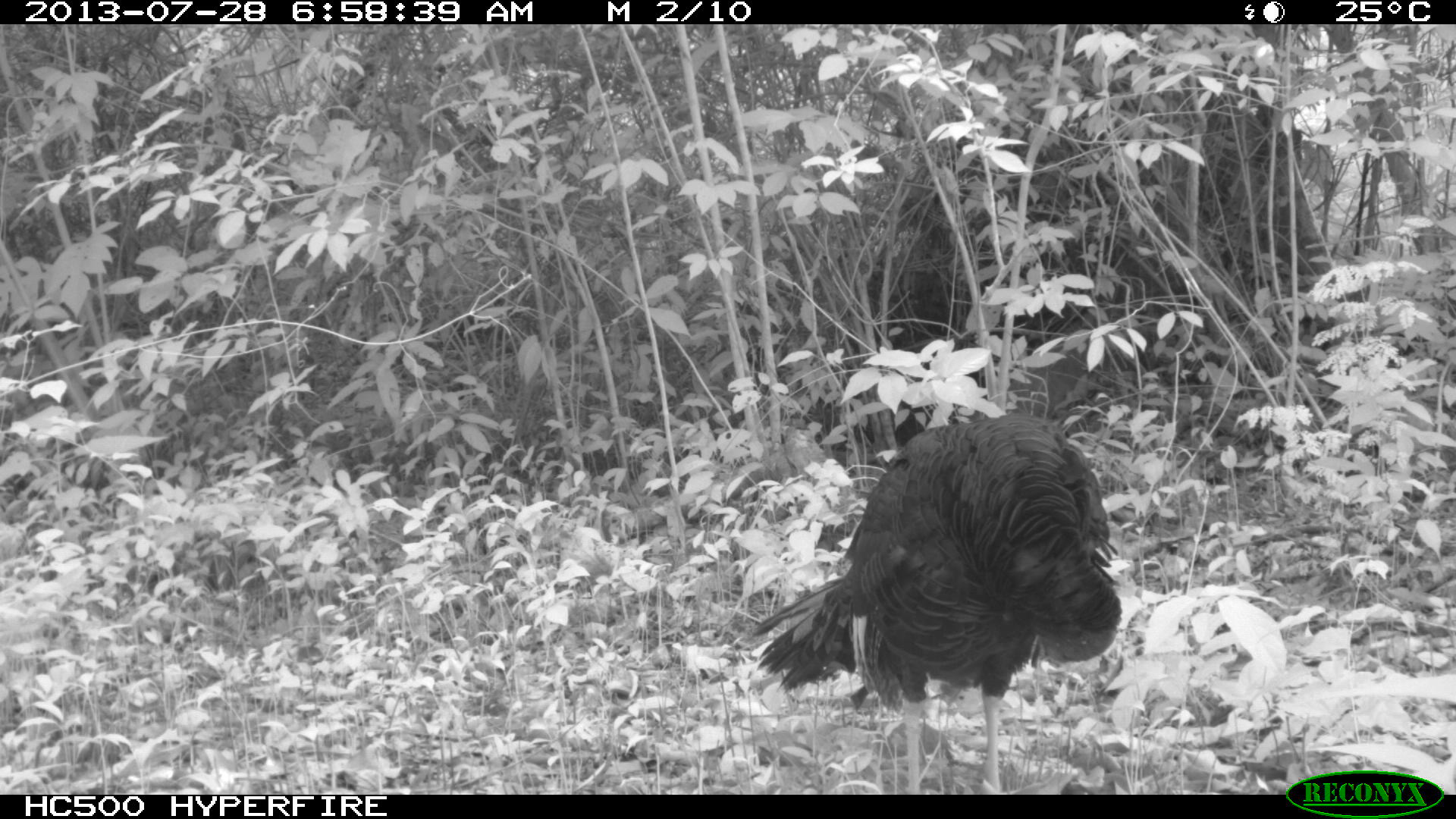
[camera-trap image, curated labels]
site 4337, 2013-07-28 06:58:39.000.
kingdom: Animalia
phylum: Chordata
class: Aves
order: Galliformes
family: Phasianidae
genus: Meleagris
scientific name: Meleagris ocellata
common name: ocellated turkey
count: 1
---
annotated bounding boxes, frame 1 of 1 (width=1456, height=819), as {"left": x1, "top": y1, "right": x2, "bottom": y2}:
meleagris ocellata: {"left": 749, "top": 407, "right": 1125, "bottom": 794}